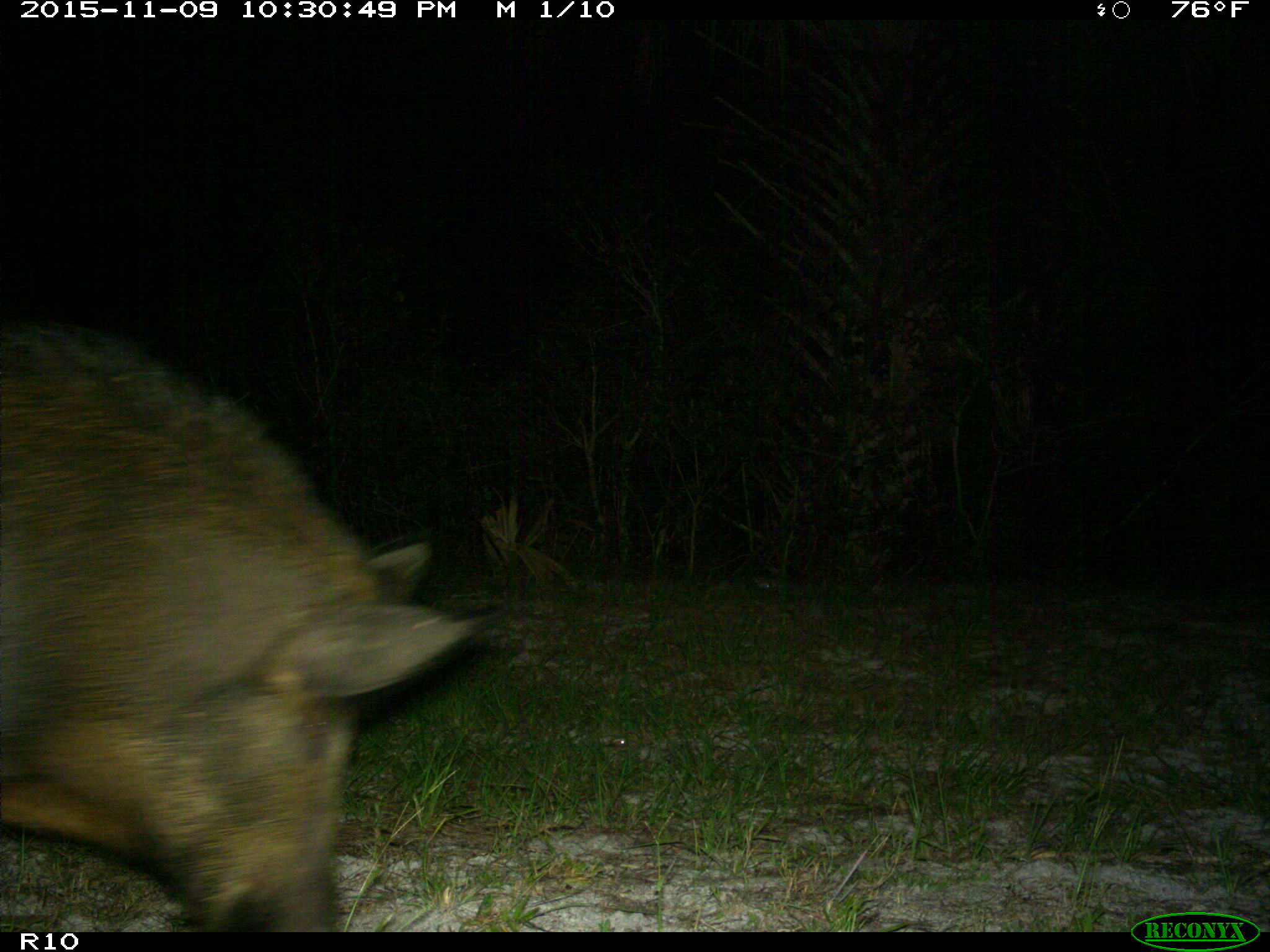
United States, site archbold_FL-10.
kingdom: Animalia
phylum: Chordata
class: Mammalia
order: Artiodactyla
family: Suidae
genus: Sus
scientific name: Sus scrofa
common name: wild boar